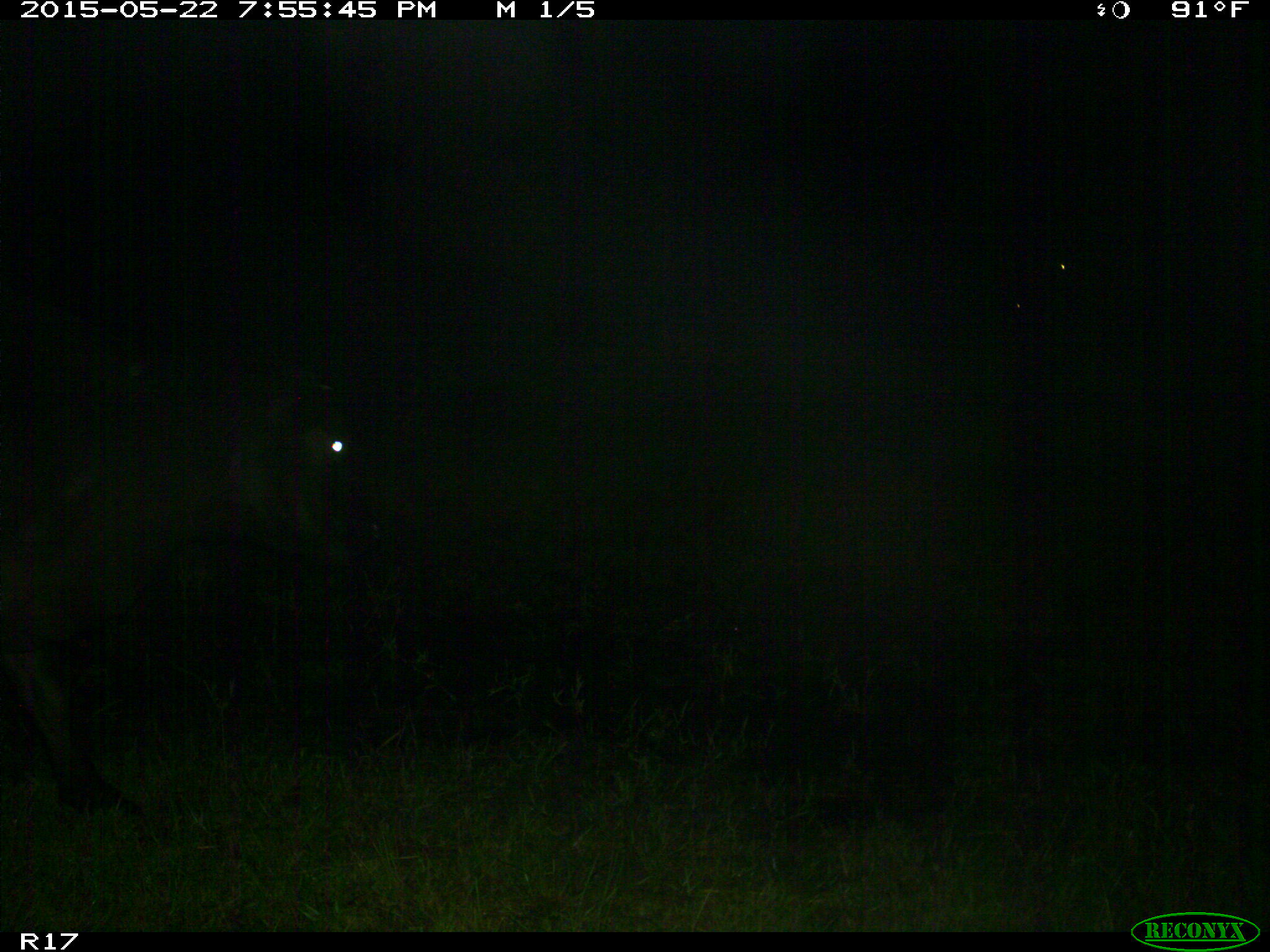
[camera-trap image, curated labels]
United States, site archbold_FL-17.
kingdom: Animalia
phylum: Chordata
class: Mammalia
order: Artiodactyla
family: Bovidae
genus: Bos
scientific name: Bos taurus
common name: domestic cow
Bos taurus (domestic cow).